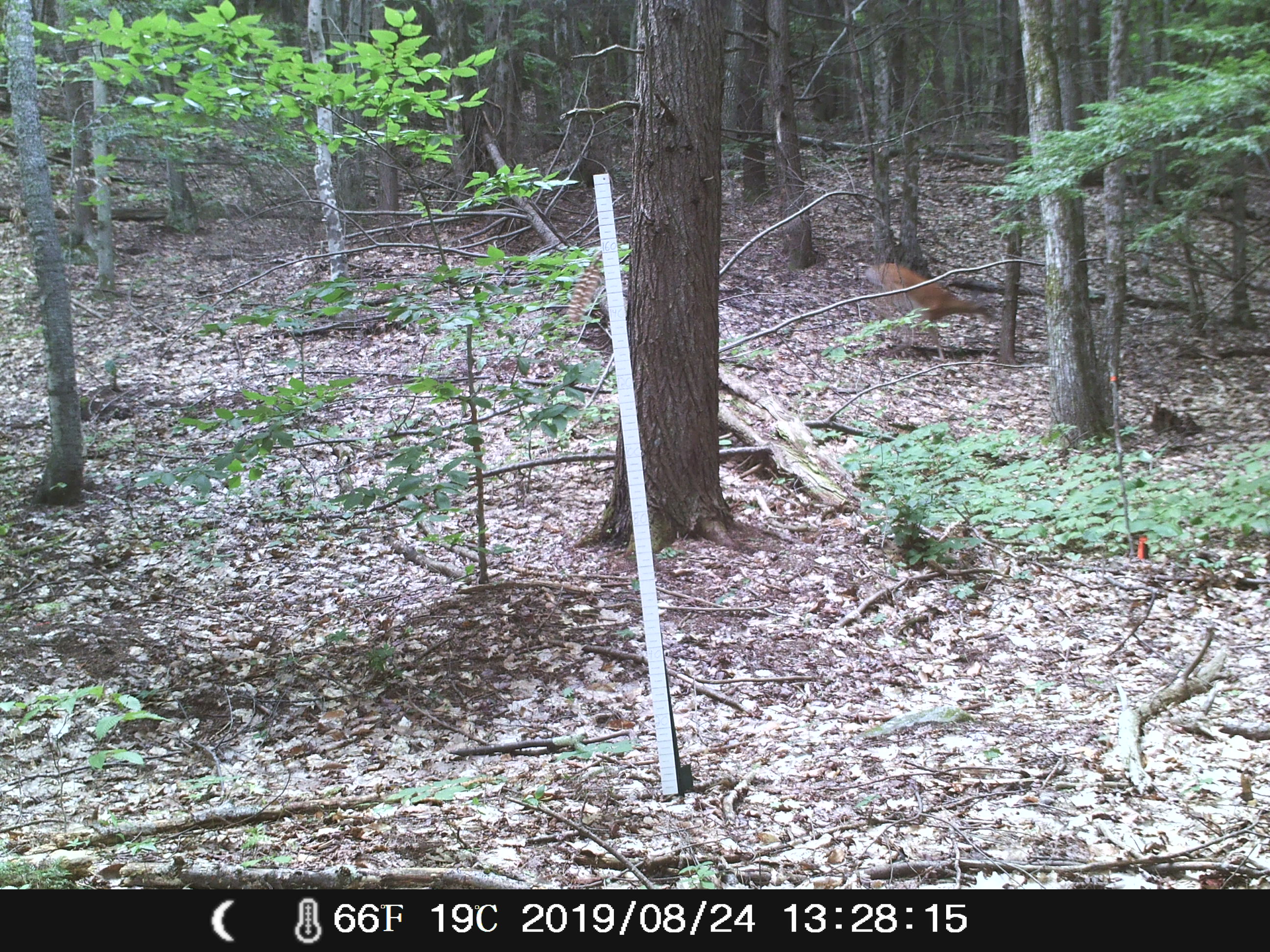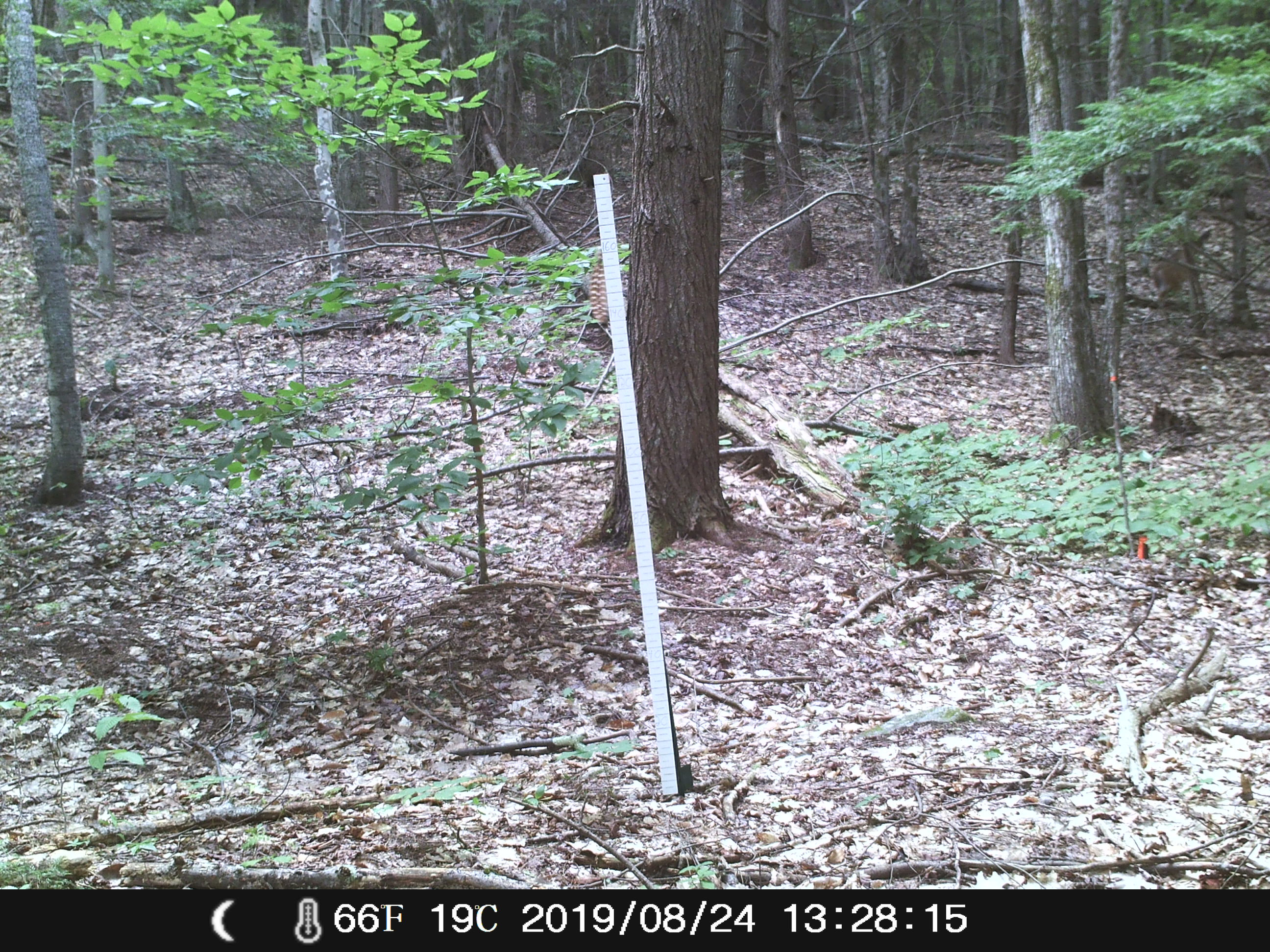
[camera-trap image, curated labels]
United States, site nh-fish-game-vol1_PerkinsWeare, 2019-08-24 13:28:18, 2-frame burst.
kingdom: Animalia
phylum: Chordata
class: Mammalia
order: Artiodactyla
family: Cervidae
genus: Odocoileus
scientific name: Odocoileus virginianus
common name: white-tailed deer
White-tailed deer (Odocoileus virginianus).